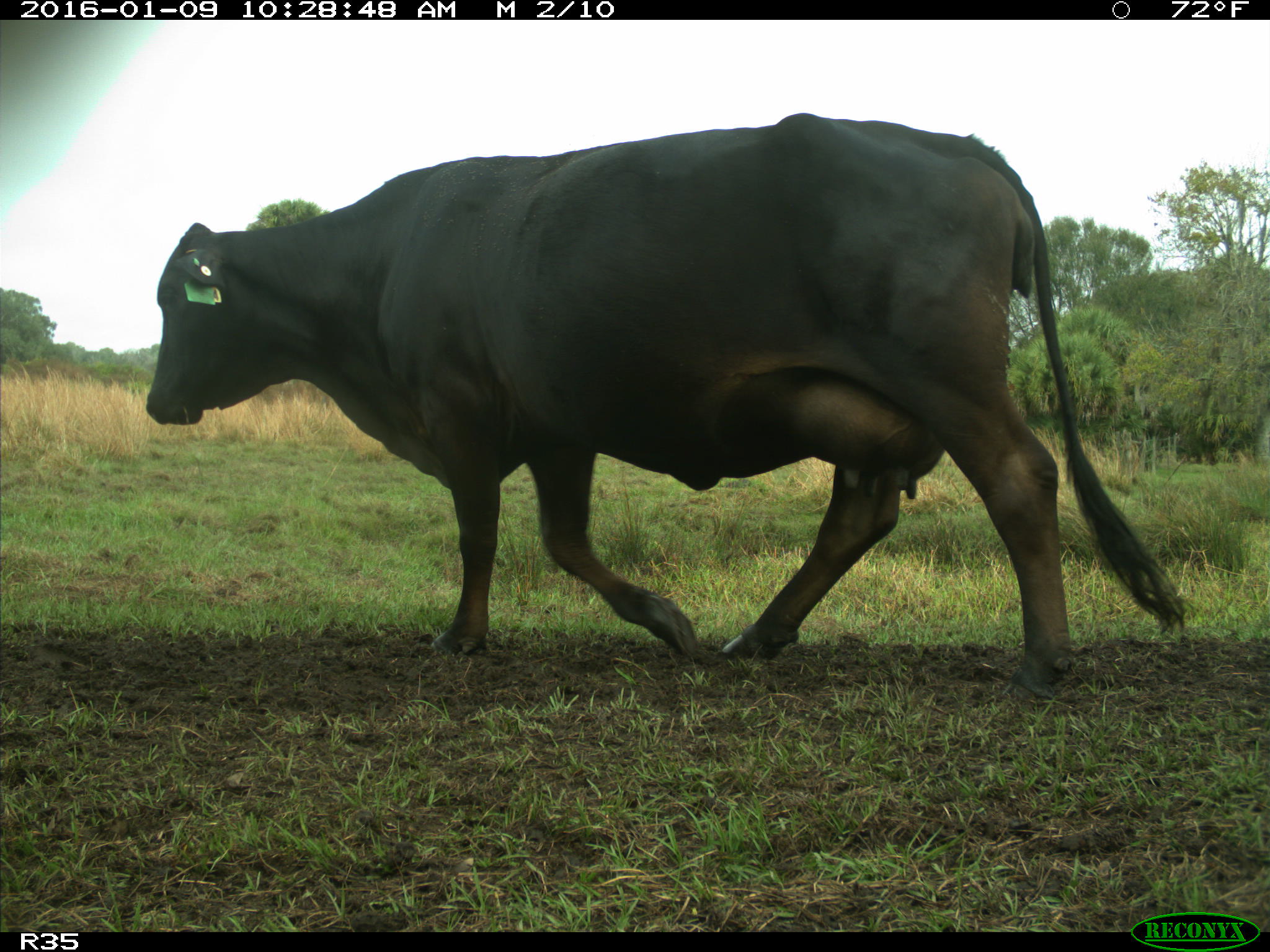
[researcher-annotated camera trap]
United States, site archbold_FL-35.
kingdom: Animalia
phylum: Chordata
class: Mammalia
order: Artiodactyla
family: Bovidae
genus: Bos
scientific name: Bos taurus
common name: domestic cow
Bos taurus (domestic cow).